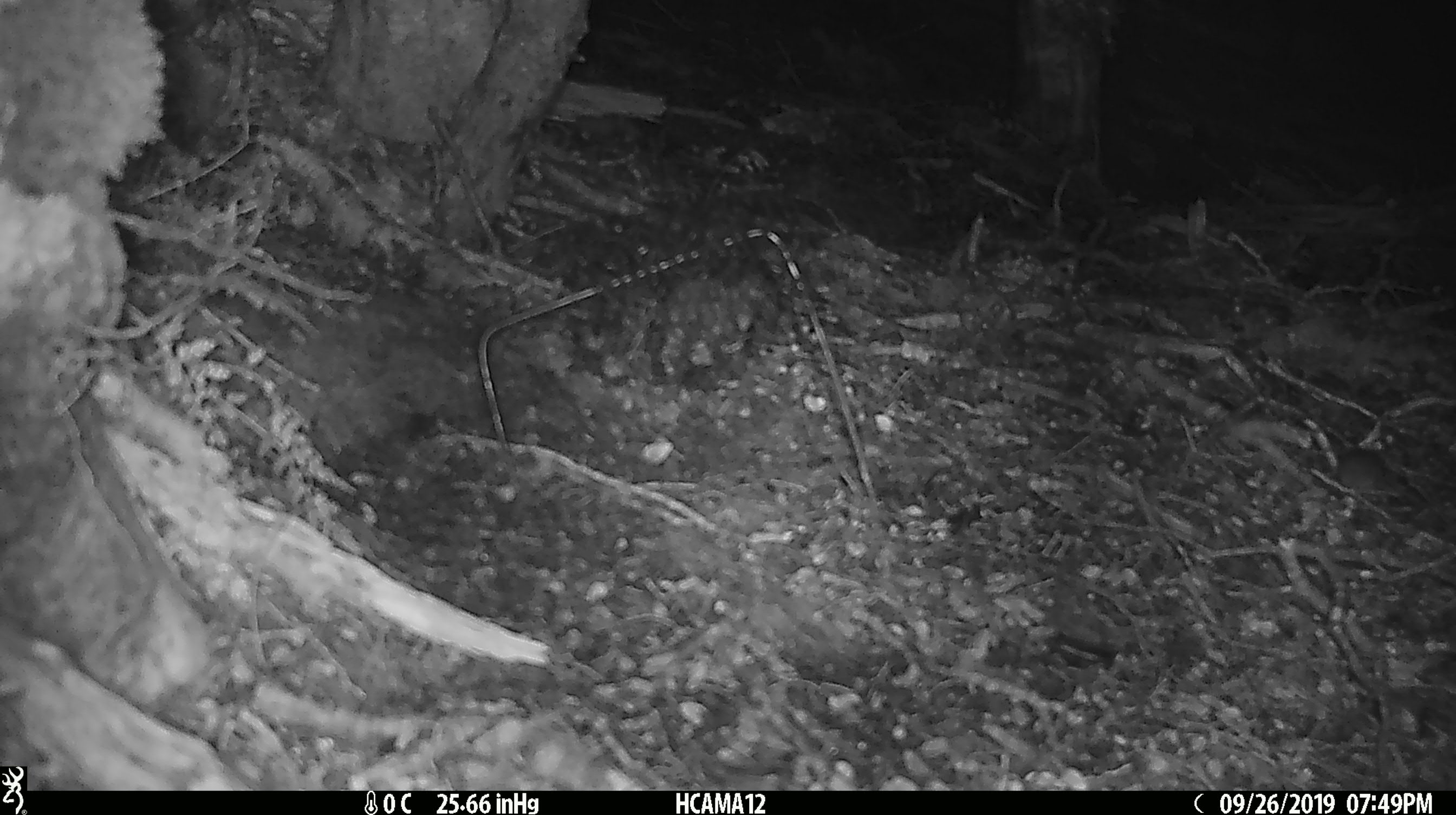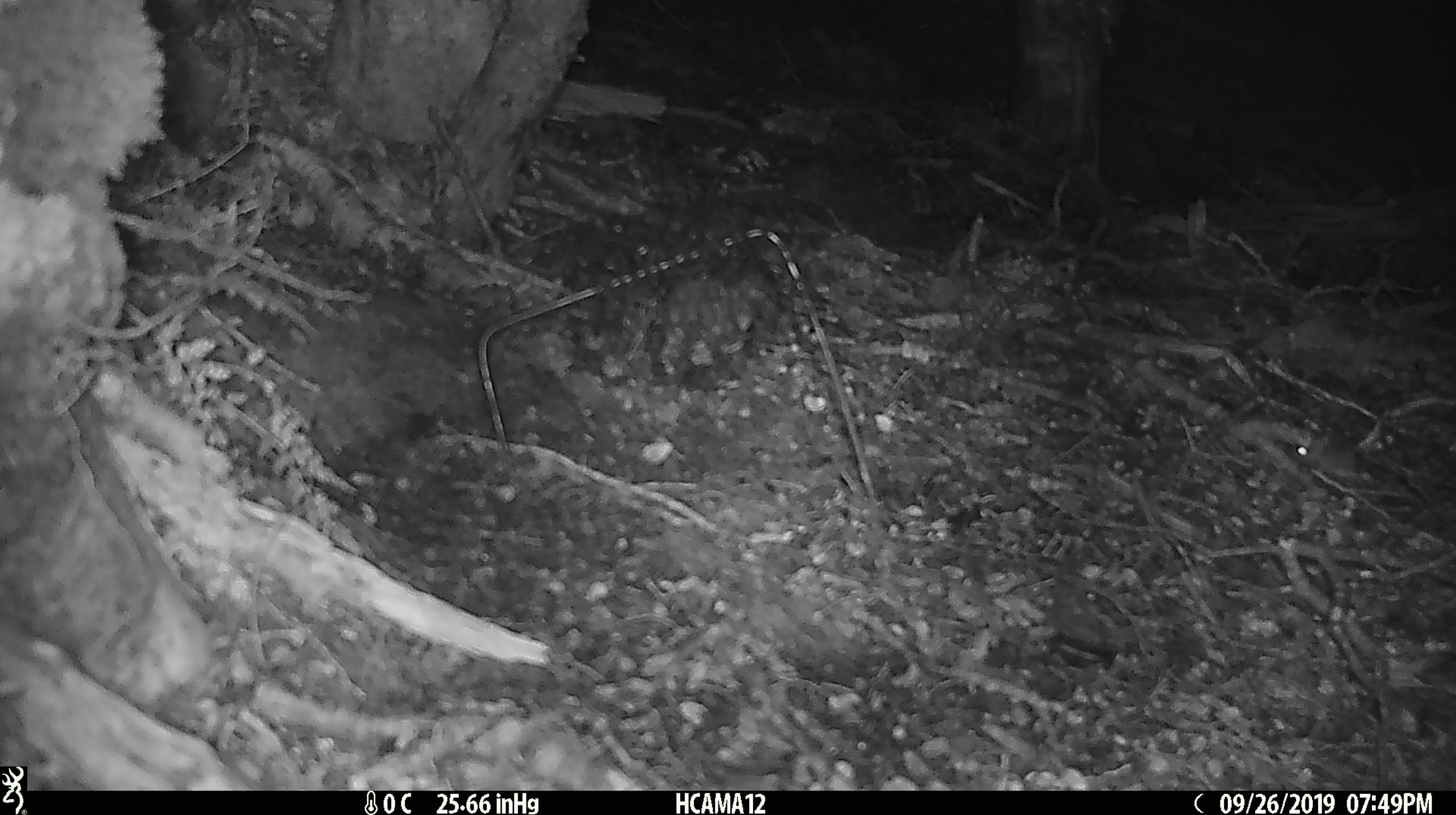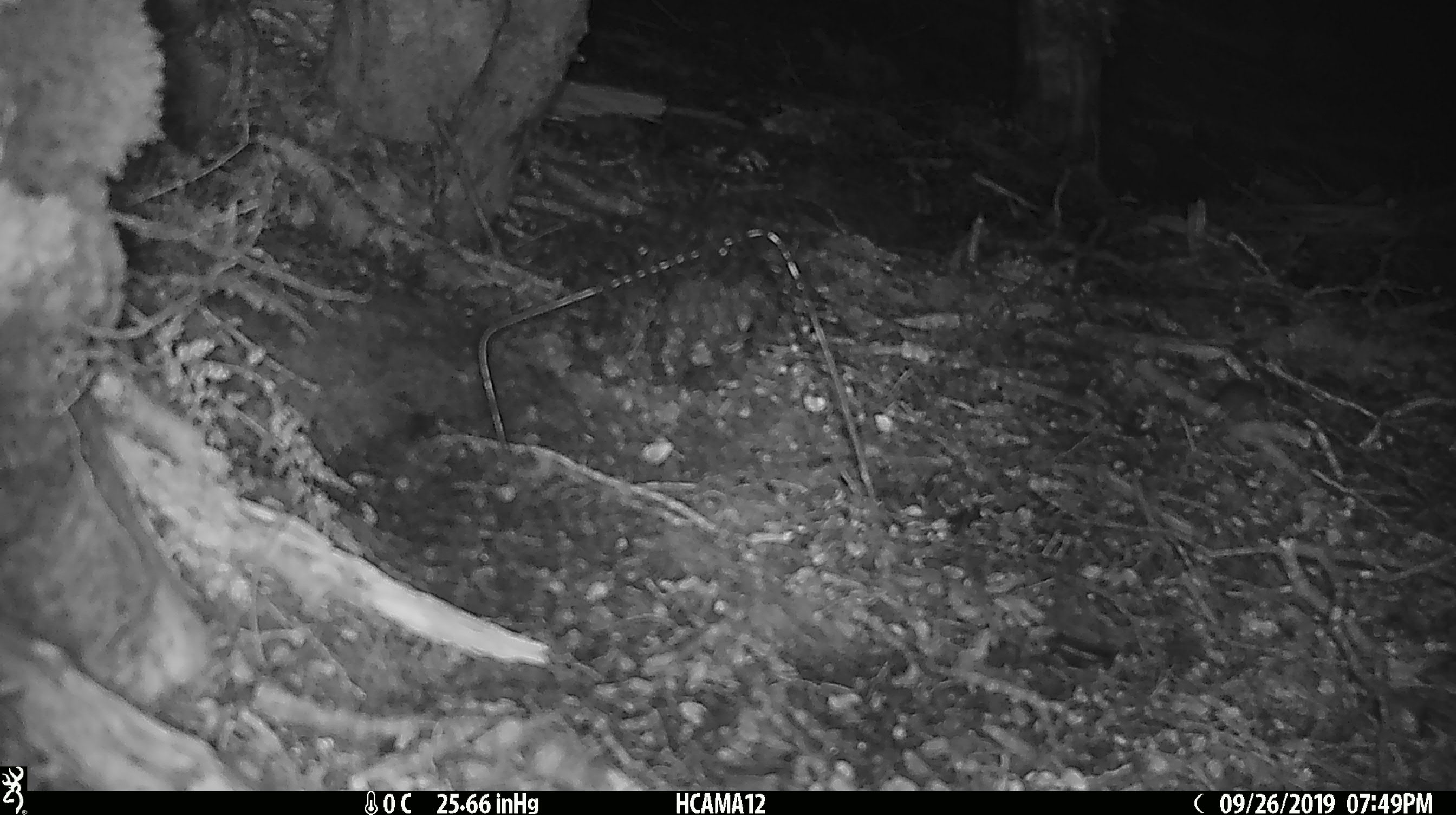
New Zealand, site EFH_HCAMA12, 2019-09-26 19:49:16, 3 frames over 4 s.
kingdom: Animalia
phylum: Chordata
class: Mammalia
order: Rodentia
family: Muridae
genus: Mus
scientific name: Mus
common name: mouse